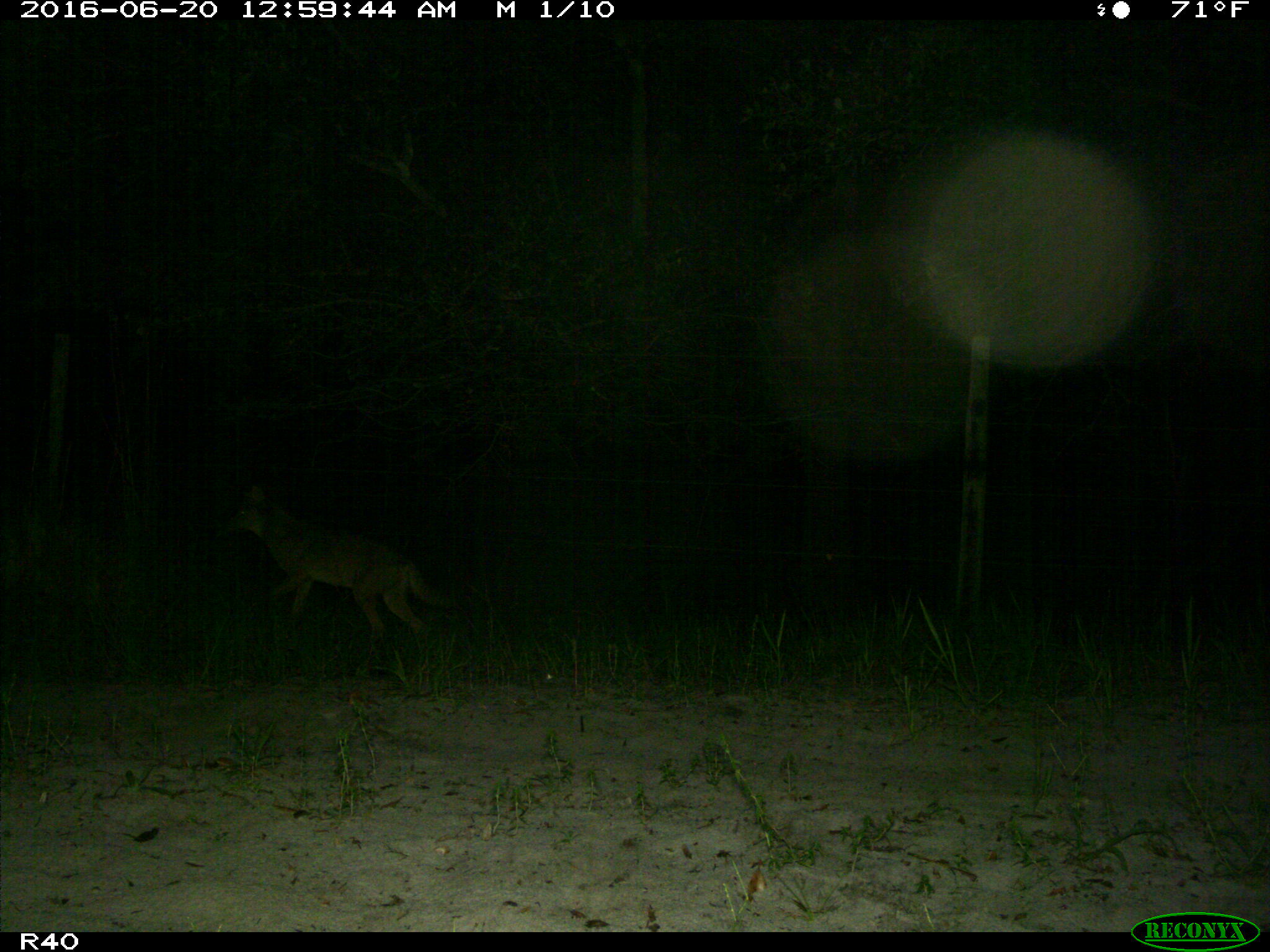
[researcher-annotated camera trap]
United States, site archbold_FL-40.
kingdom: Animalia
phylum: Chordata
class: Mammalia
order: Carnivora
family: Canidae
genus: Canis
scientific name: Canis latrans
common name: coyote